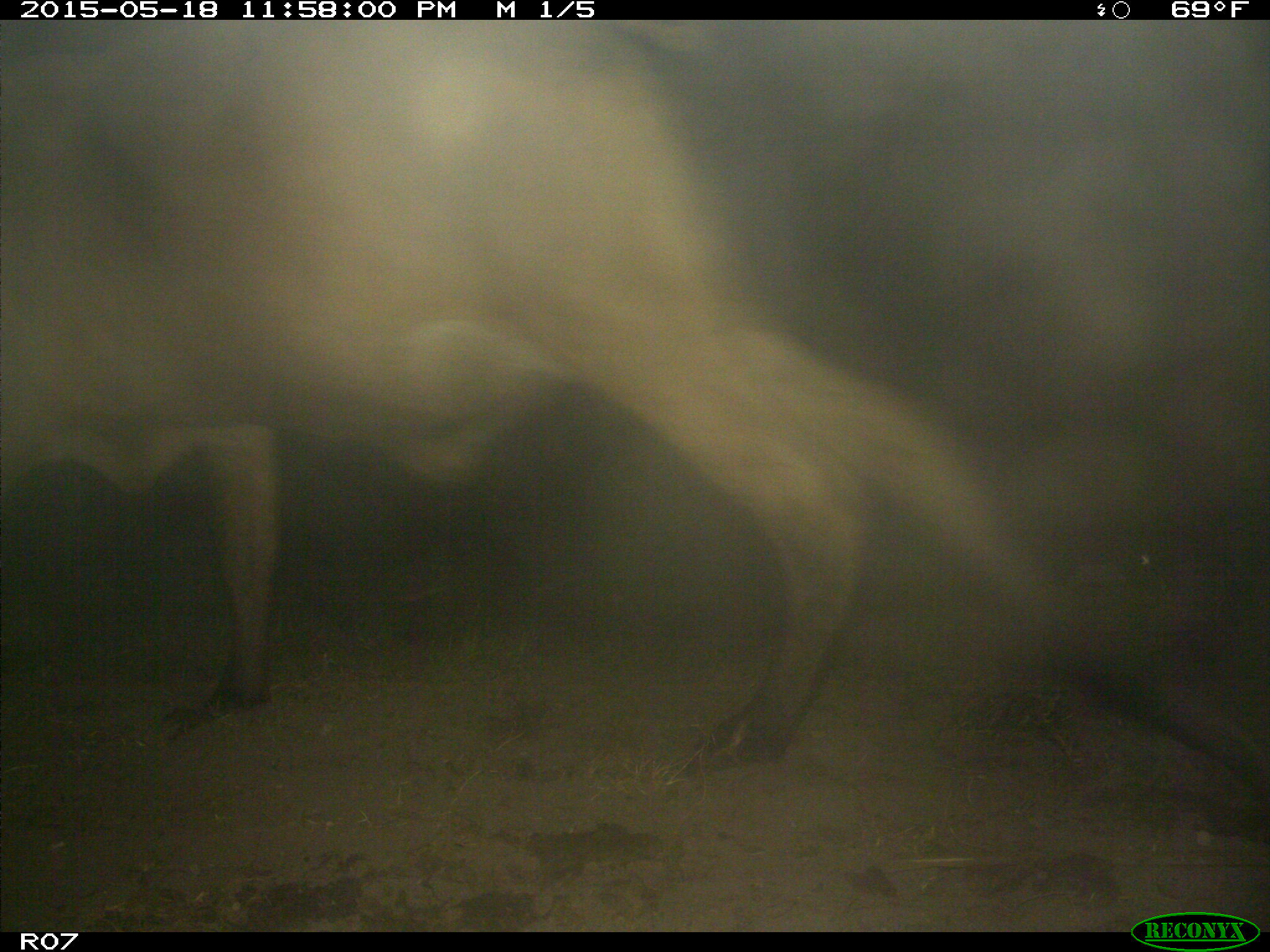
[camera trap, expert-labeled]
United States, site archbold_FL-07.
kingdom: Animalia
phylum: Chordata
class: Mammalia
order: Artiodactyla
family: Bovidae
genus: Bos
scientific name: Bos taurus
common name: domestic cow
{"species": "Bos taurus (domestic cow)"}